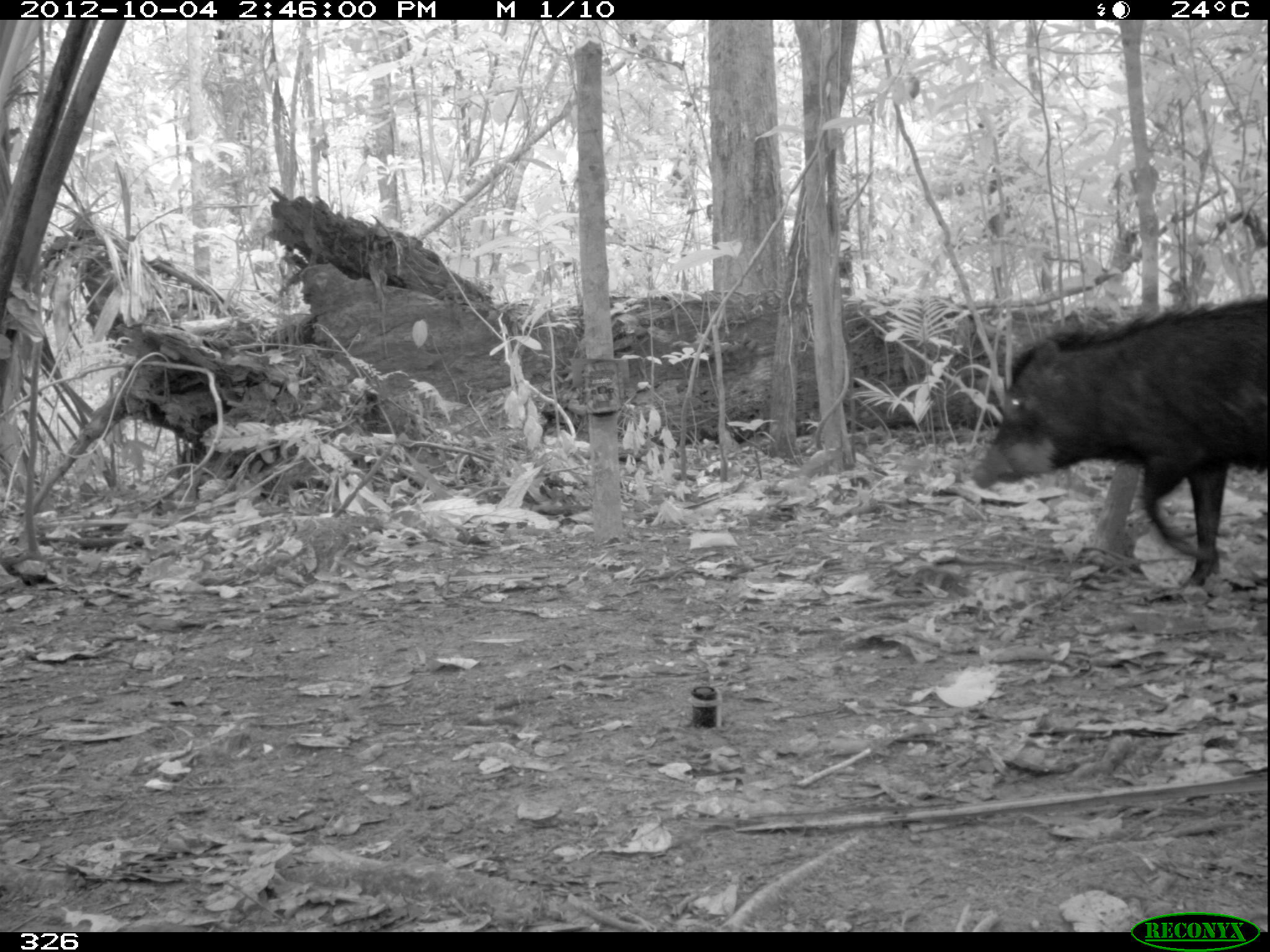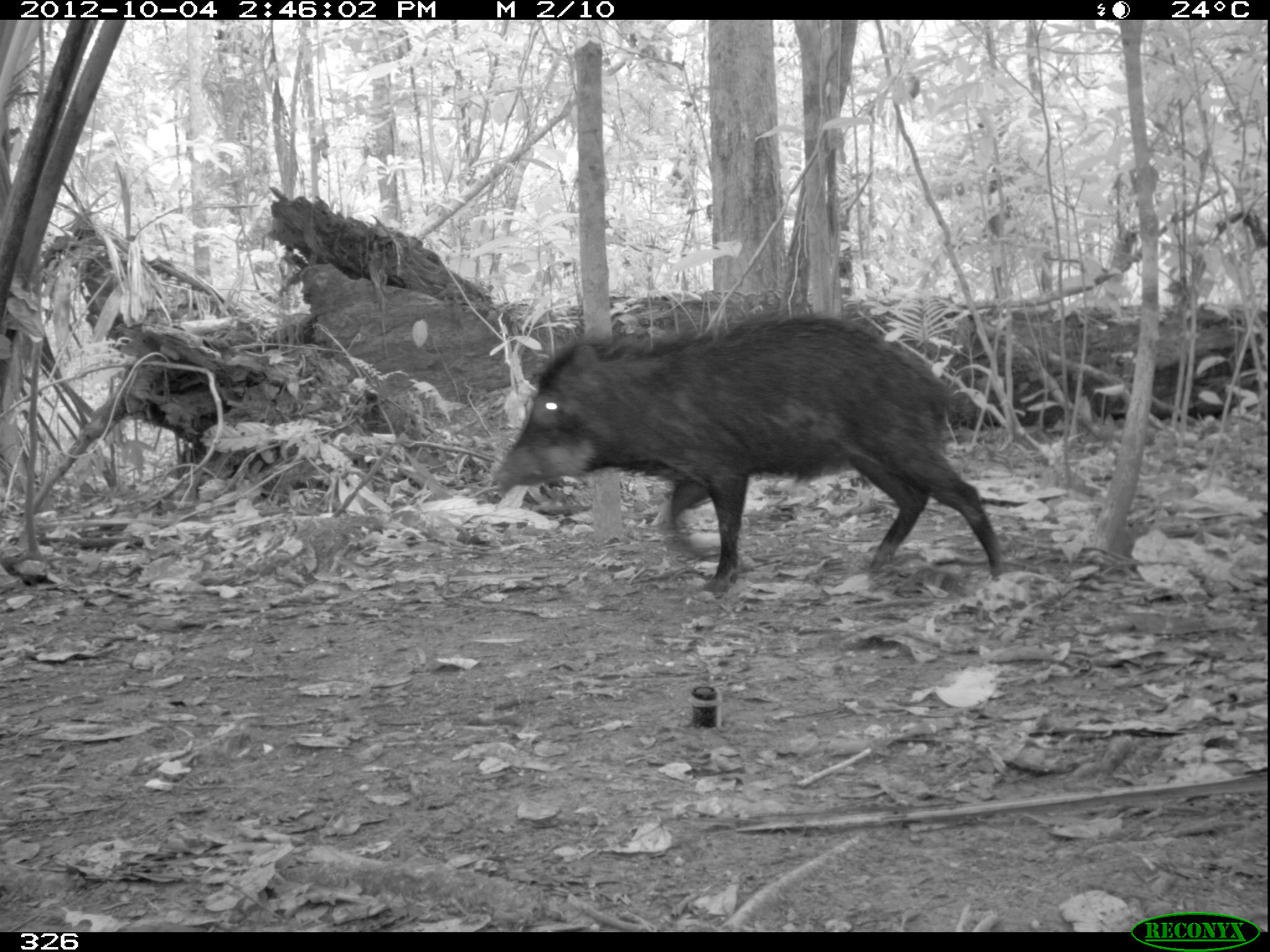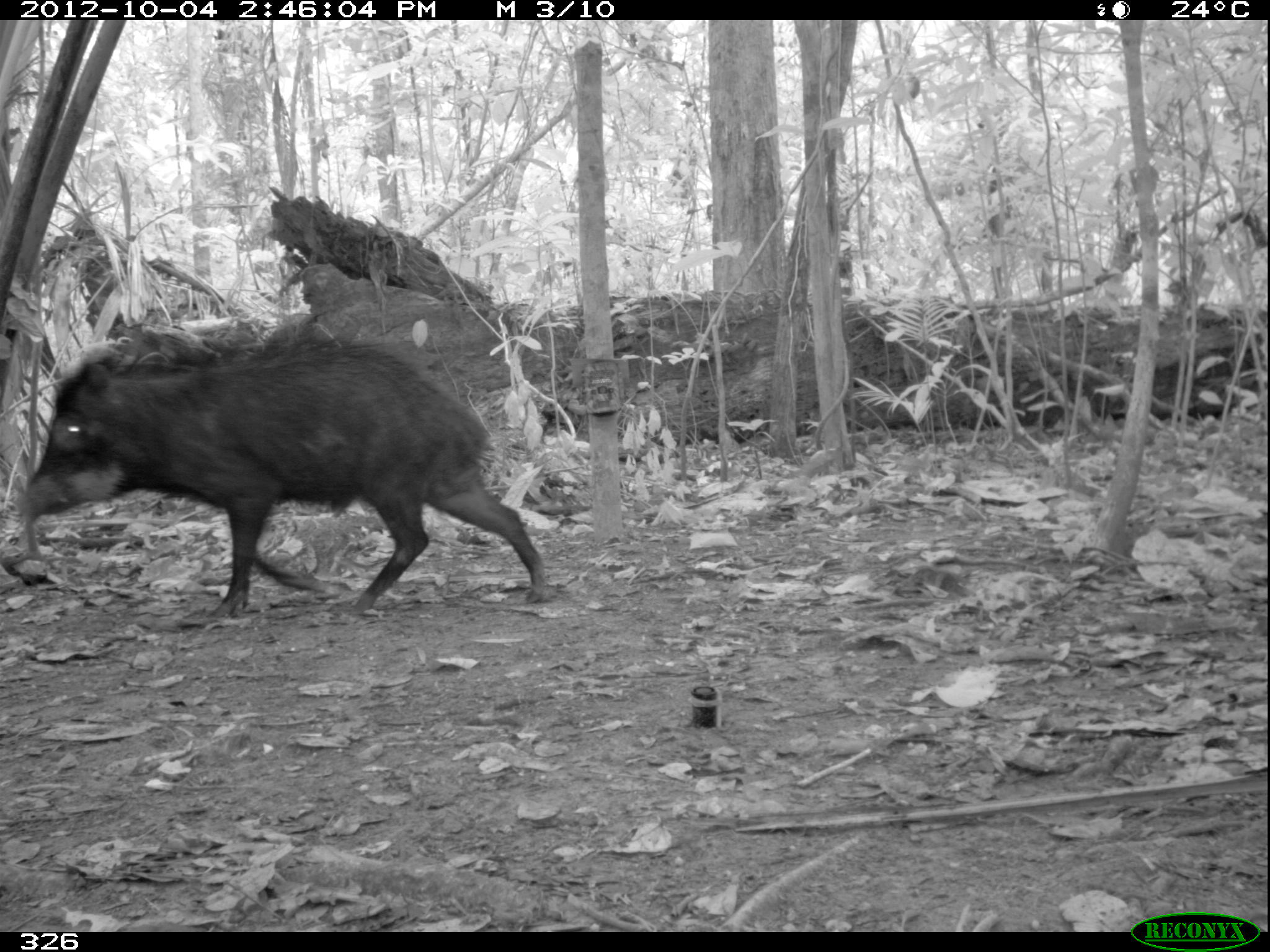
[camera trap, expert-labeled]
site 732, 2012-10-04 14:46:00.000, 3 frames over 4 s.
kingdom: Animalia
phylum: Chordata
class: Mammalia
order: Artiodactyla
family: Tayassuidae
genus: Tayassu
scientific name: Tayassu pecari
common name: white-lipped peccary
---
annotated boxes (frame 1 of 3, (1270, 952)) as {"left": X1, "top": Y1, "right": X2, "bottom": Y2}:
tayassu pecari: {"left": 969, "top": 293, "right": 1267, "bottom": 587}